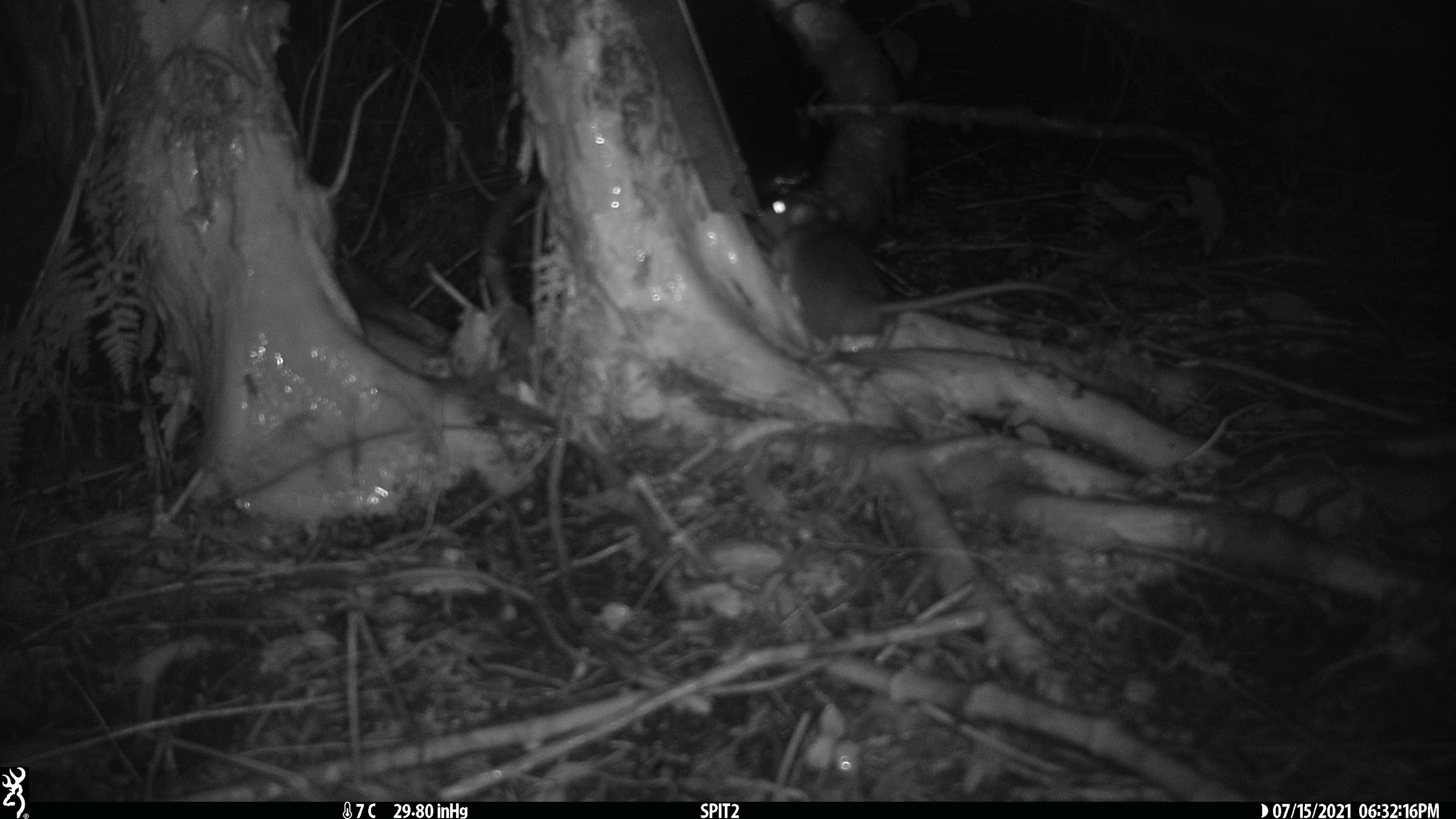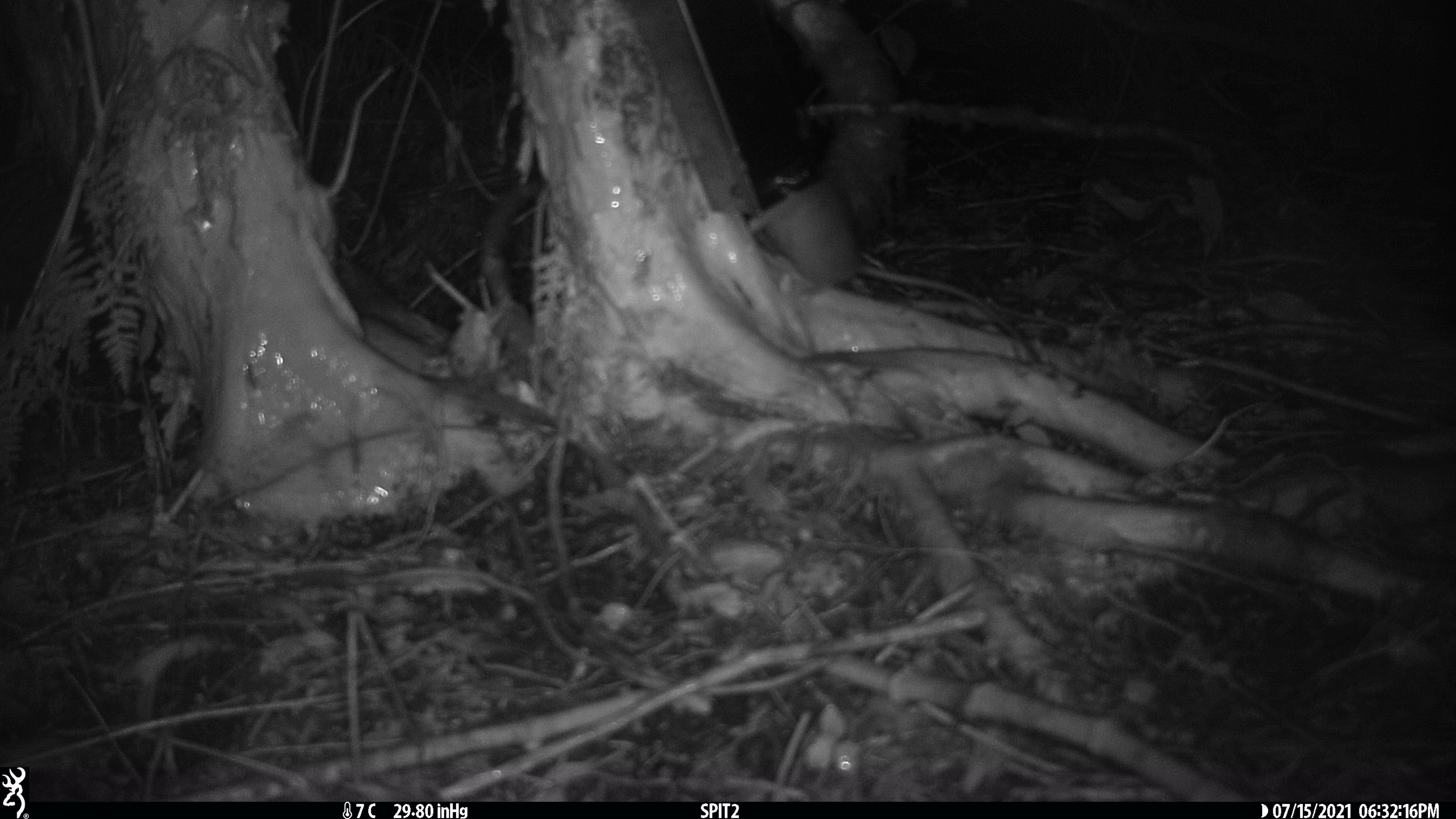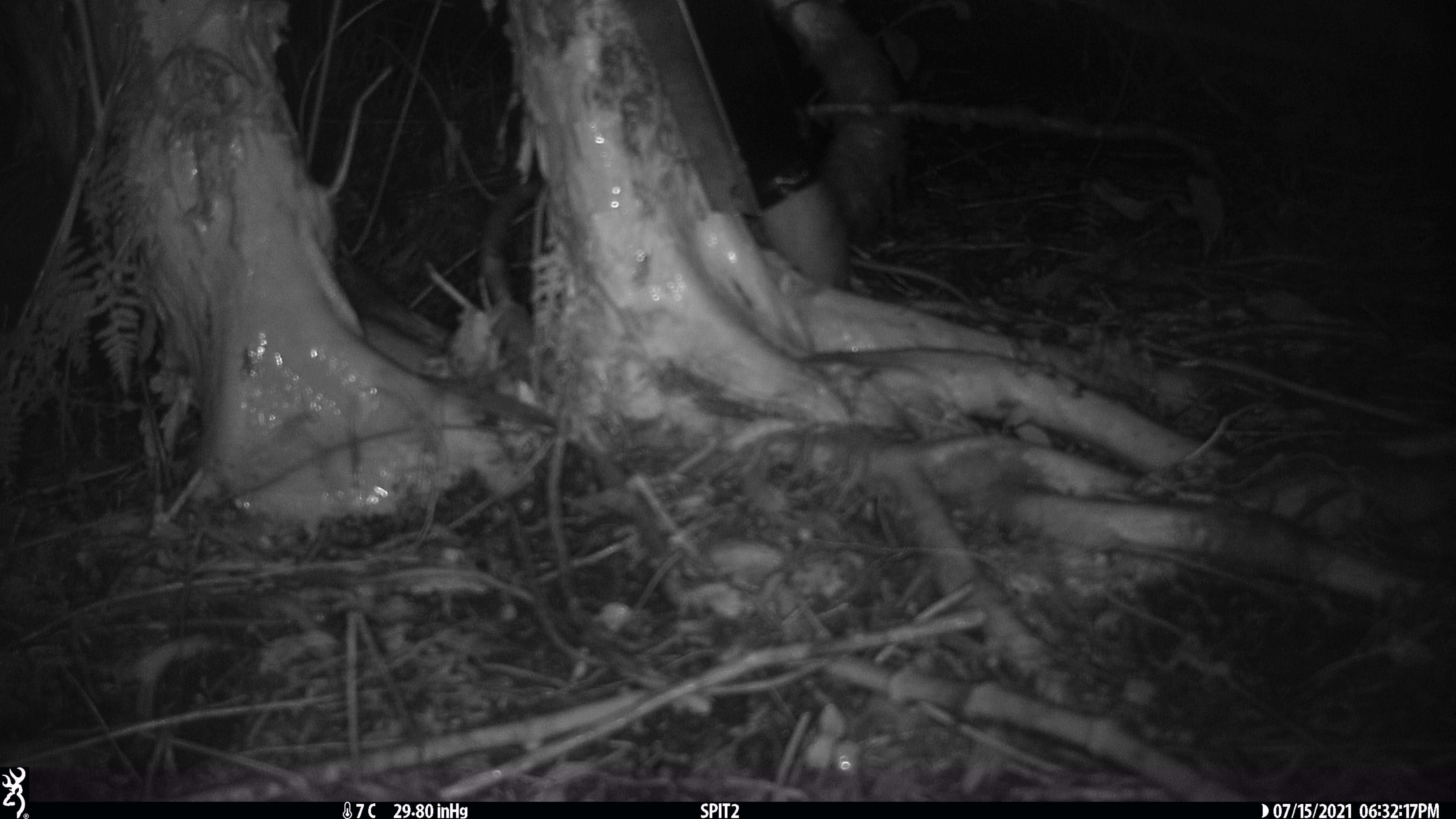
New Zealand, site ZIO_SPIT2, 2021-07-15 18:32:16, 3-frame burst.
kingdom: Animalia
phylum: Chordata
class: Mammalia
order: Rodentia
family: Muridae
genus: Rattus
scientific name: Rattus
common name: rat